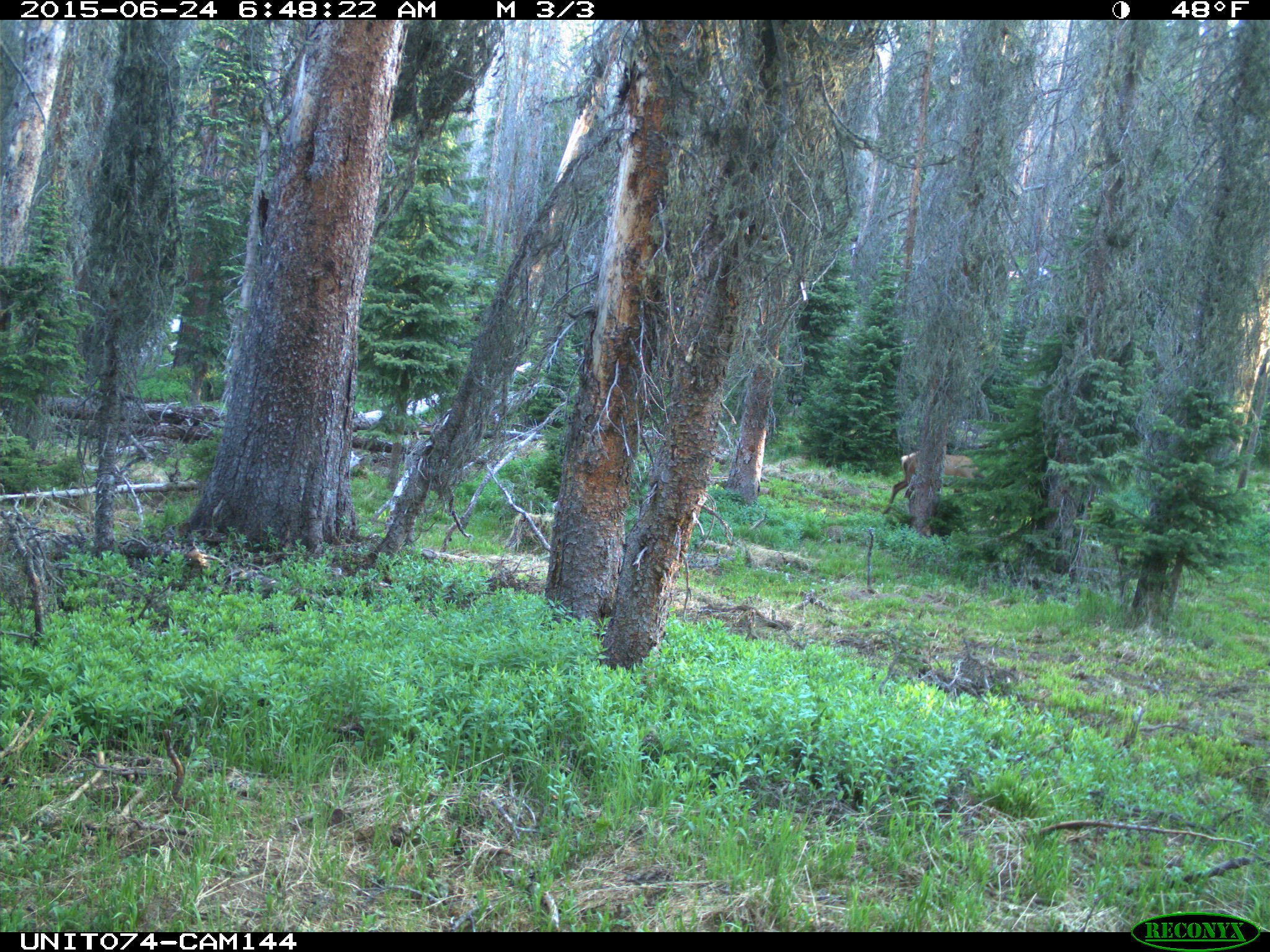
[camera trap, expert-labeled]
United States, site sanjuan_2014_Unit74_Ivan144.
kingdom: Animalia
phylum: Chordata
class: Mammalia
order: Artiodactyla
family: Cervidae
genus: Cervus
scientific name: Cervus elaphus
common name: red deer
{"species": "Cervus elaphus (red deer)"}